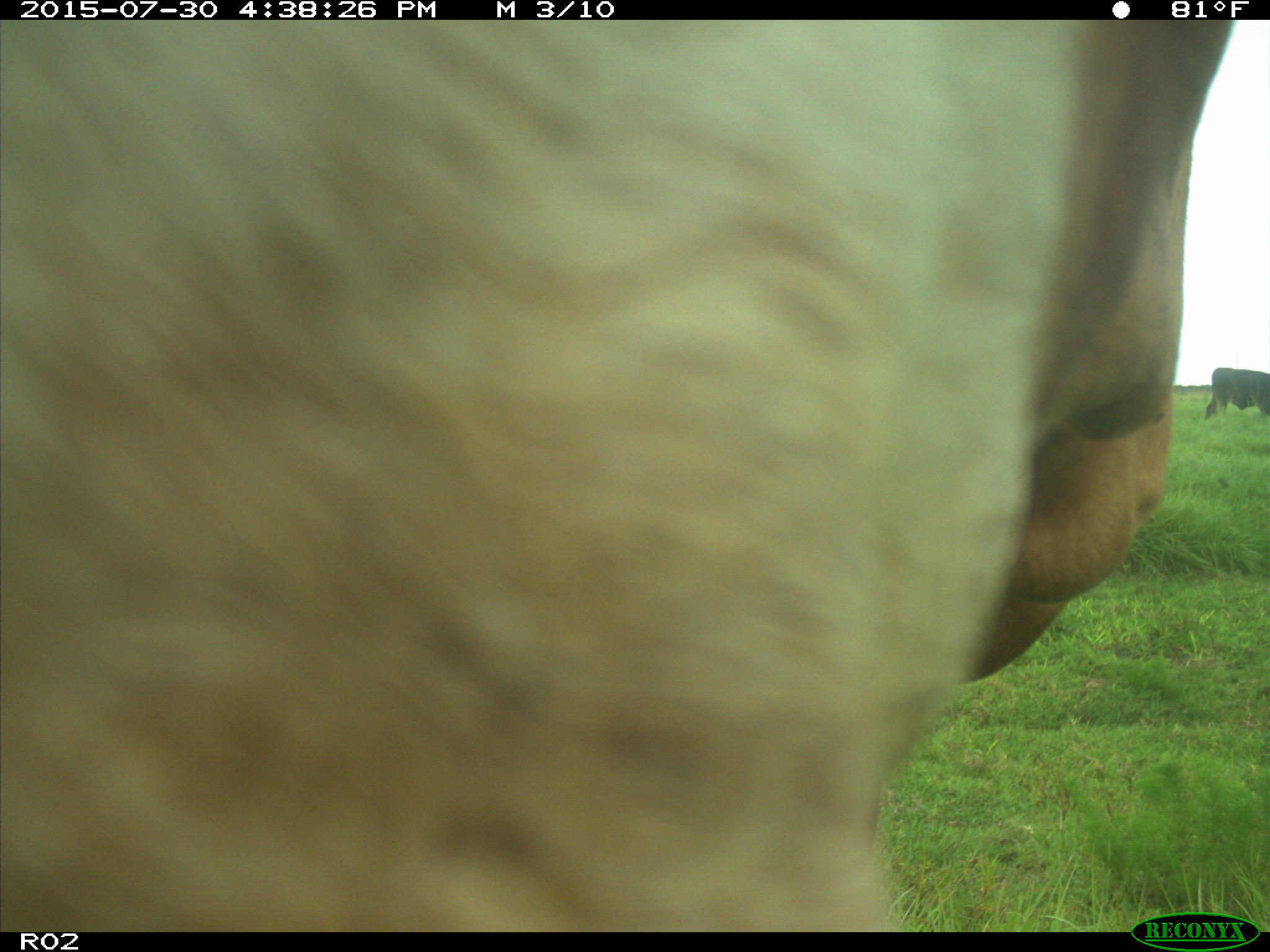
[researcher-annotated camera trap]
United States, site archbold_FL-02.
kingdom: Animalia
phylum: Chordata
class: Mammalia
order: Artiodactyla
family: Bovidae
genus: Bos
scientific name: Bos taurus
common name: domestic cow